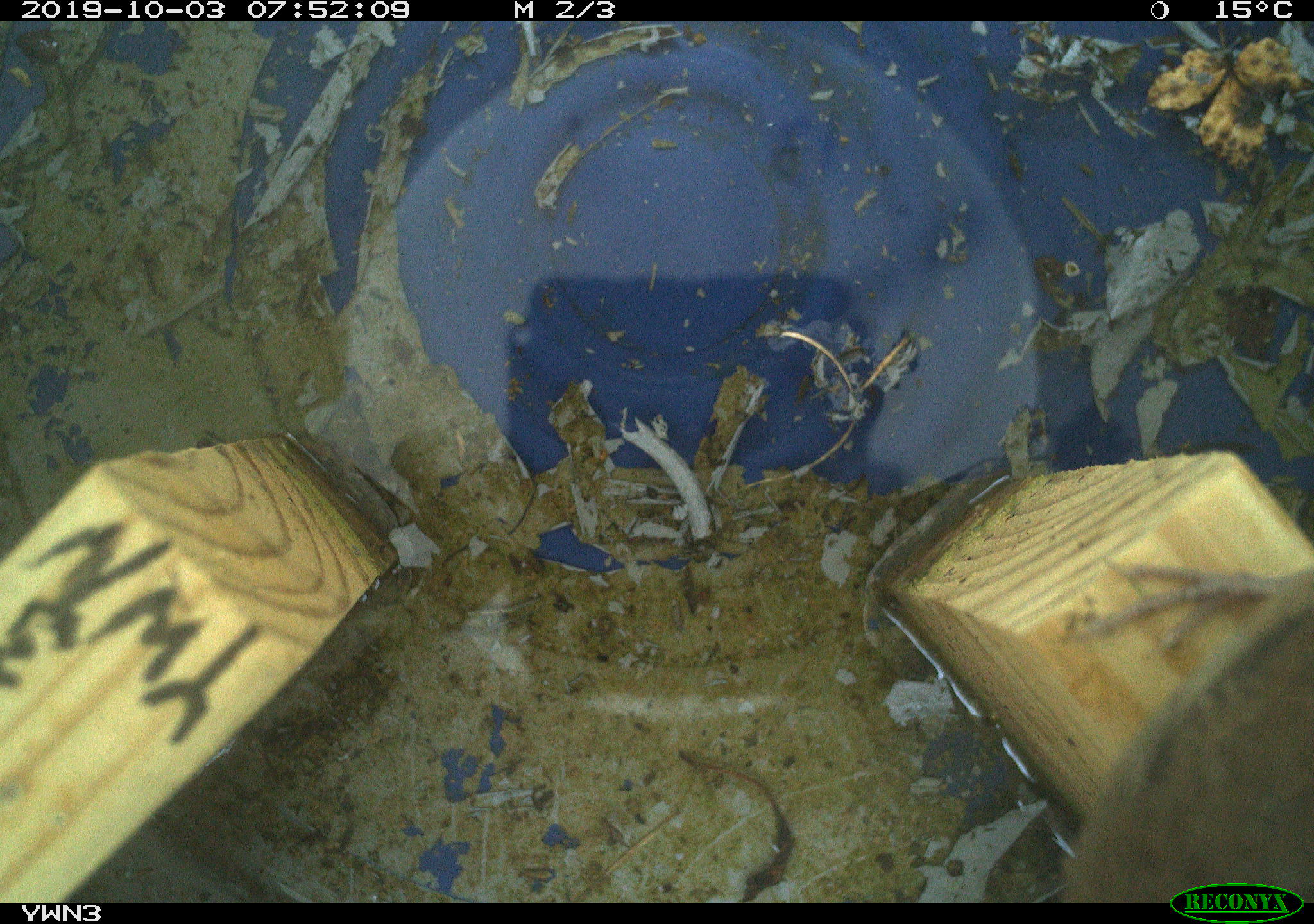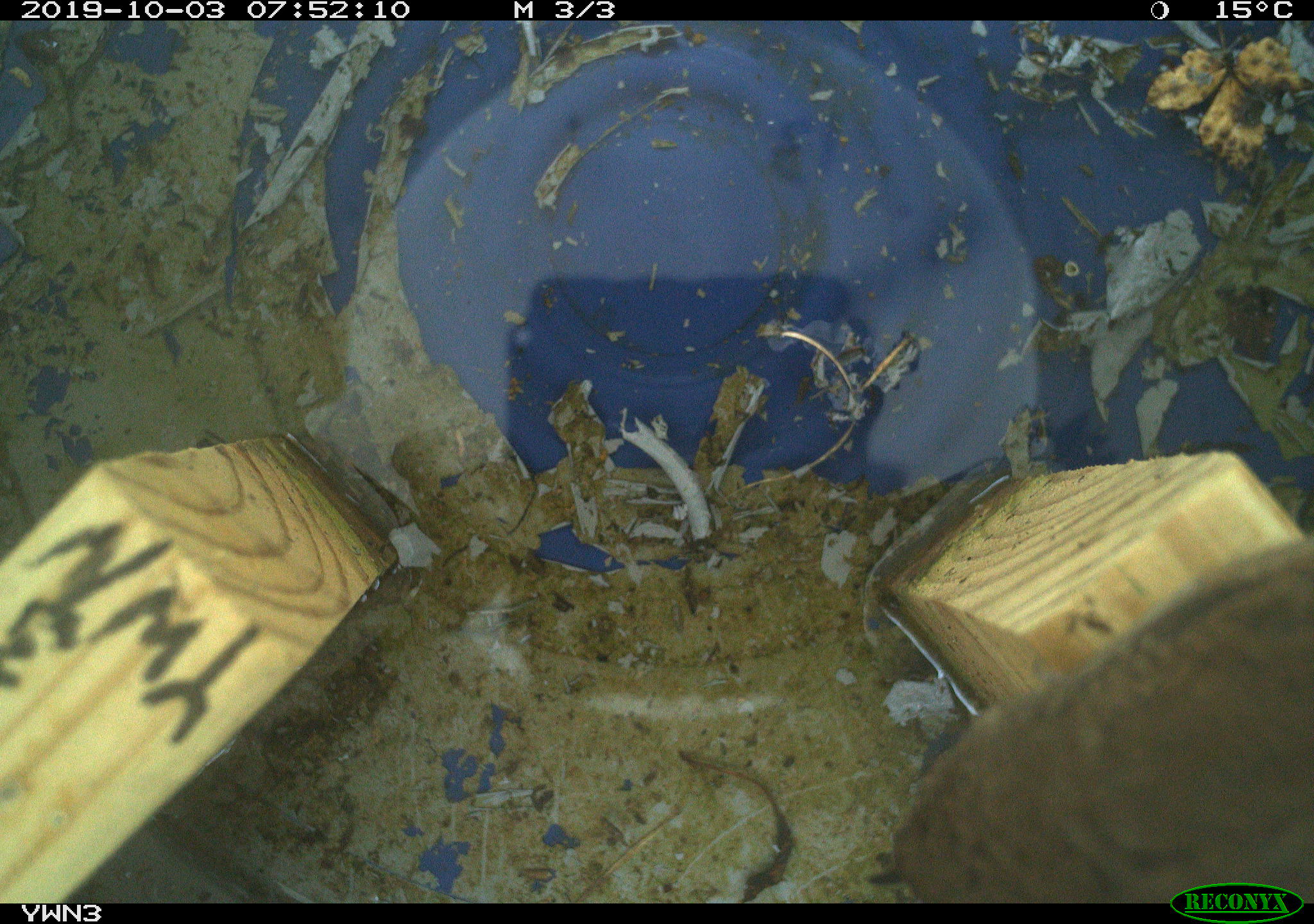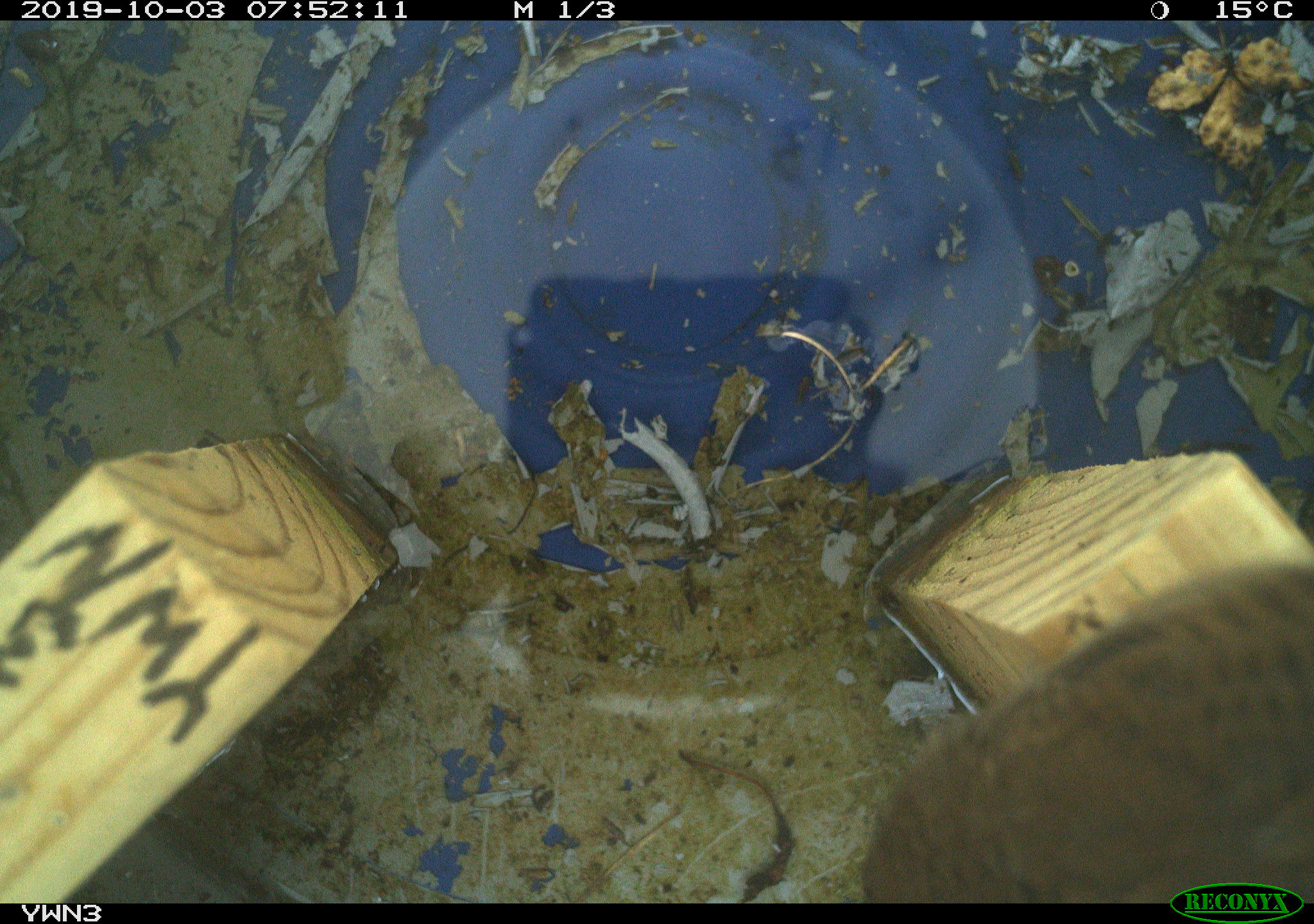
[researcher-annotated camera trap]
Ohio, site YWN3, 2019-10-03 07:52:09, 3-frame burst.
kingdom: Animalia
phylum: Chordata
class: Aves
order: Passeriformes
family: Troglodytidae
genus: Troglodytes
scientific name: Troglodytes aedon aedon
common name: northern house wren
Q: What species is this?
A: Northern house wren (Troglodytes aedon aedon).